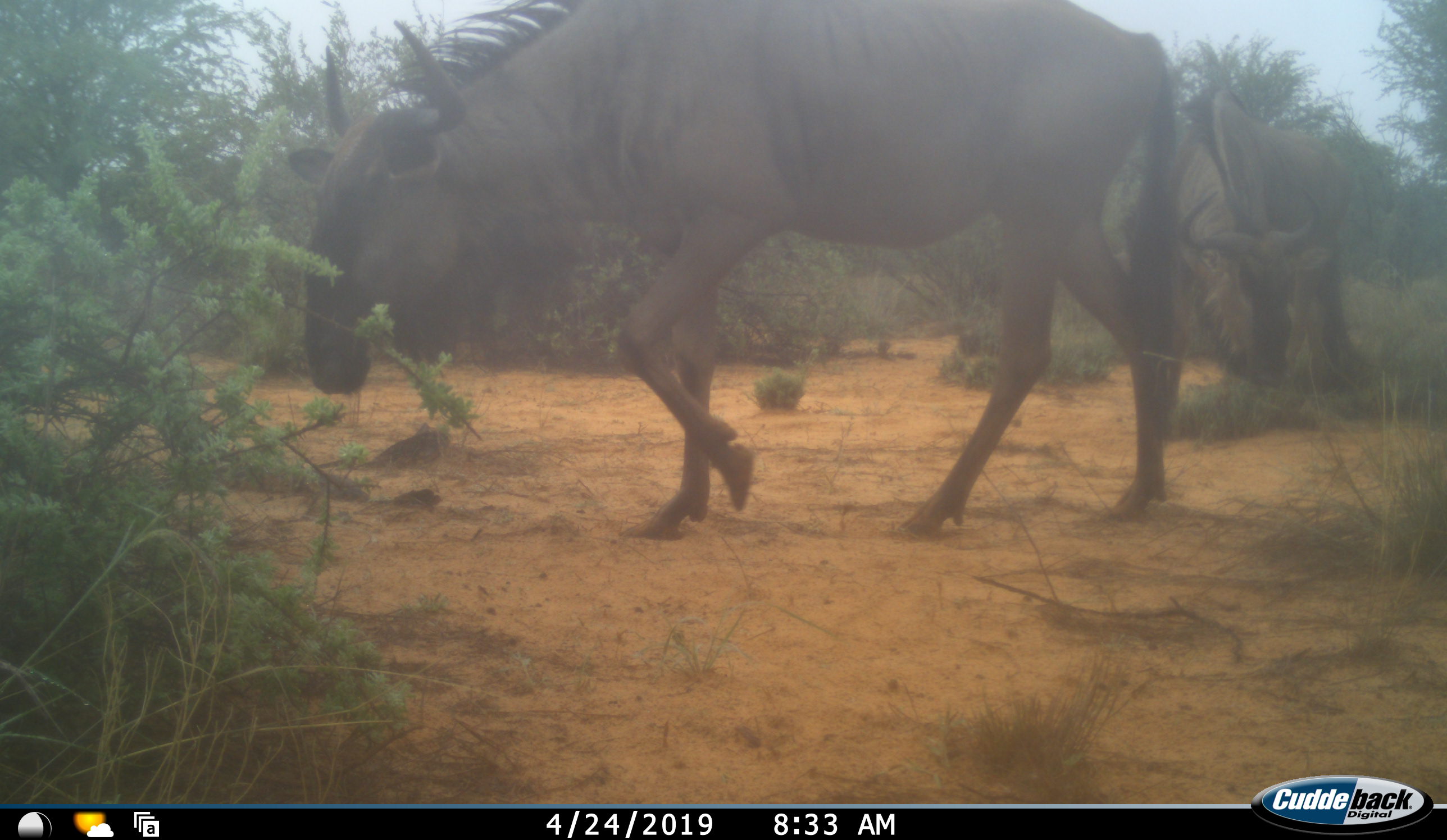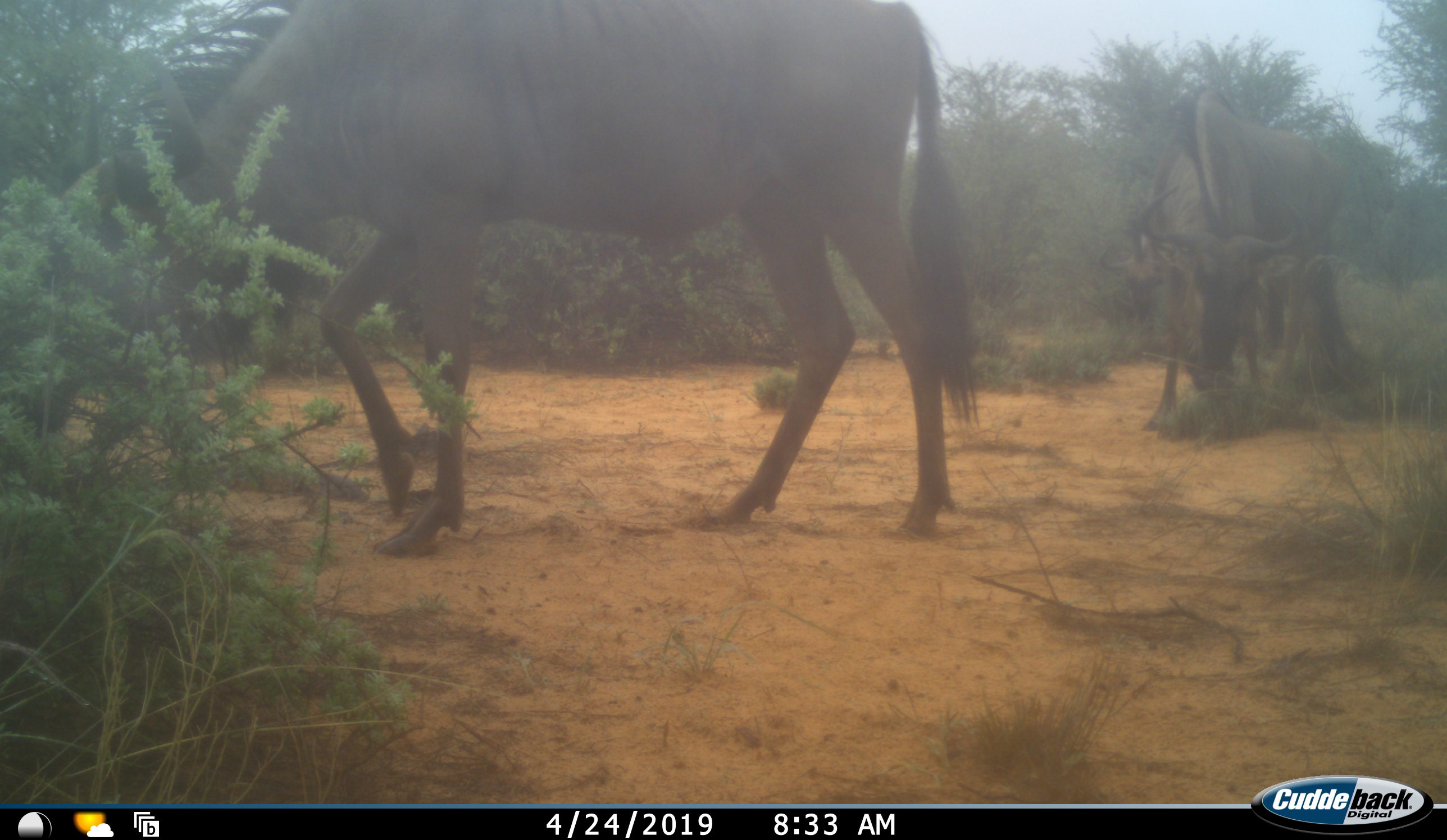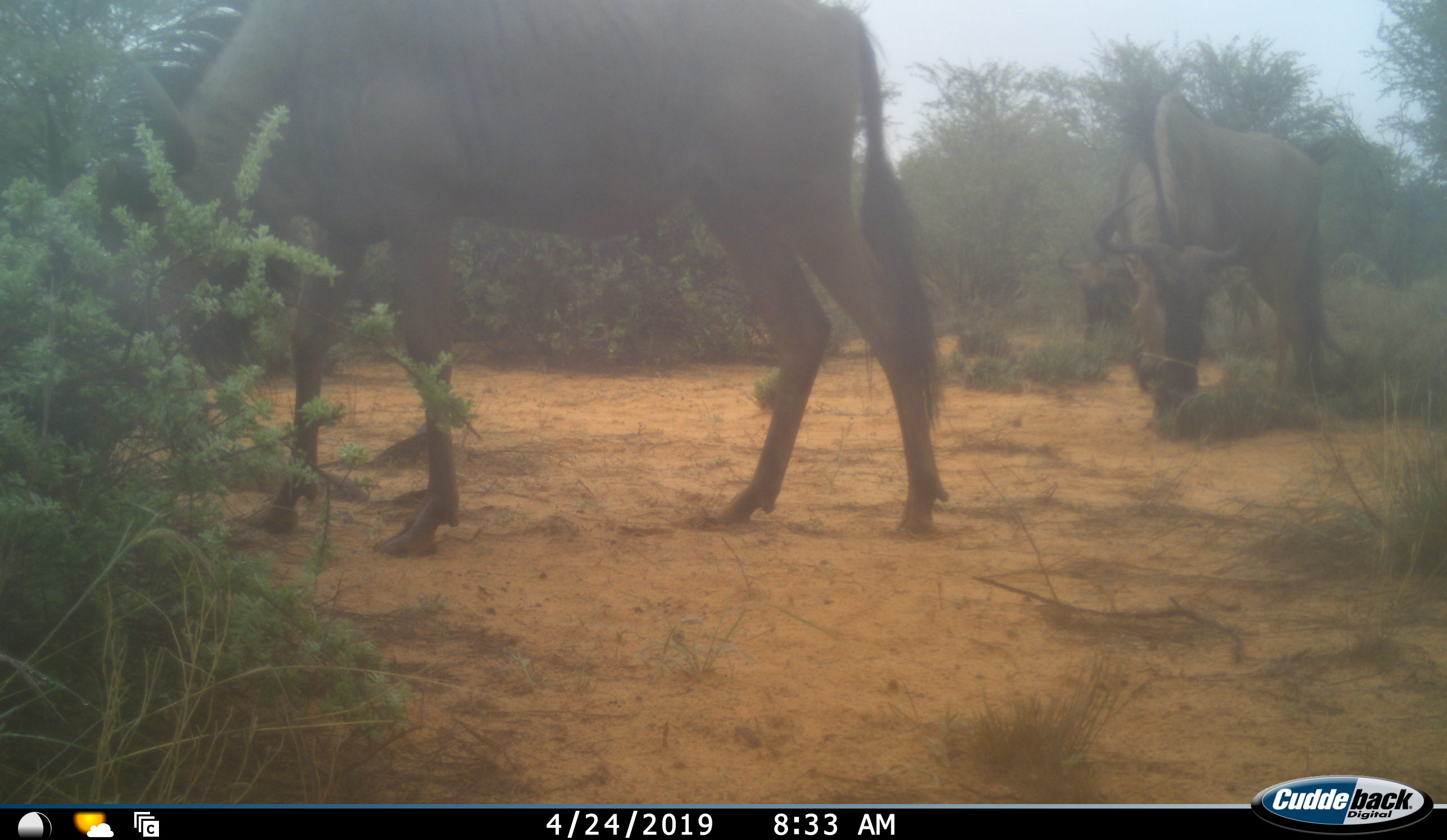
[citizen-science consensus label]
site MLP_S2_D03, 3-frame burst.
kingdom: Animalia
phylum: Chordata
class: Mammalia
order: Artiodactyla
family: Bovidae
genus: Connochaetes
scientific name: Connochaetes taurinus taurinus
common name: blue wildebeest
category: wildebeestblue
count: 2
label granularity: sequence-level